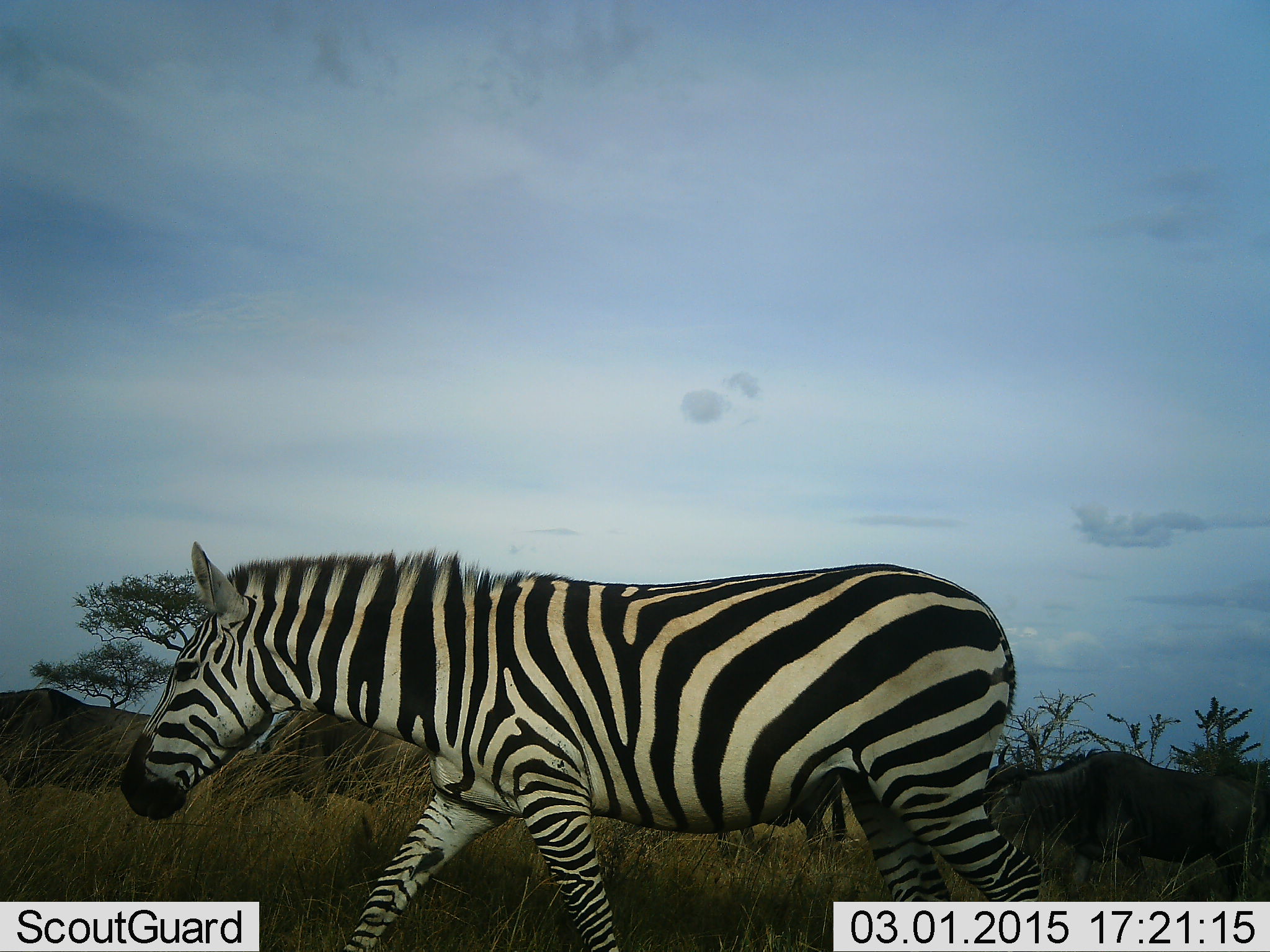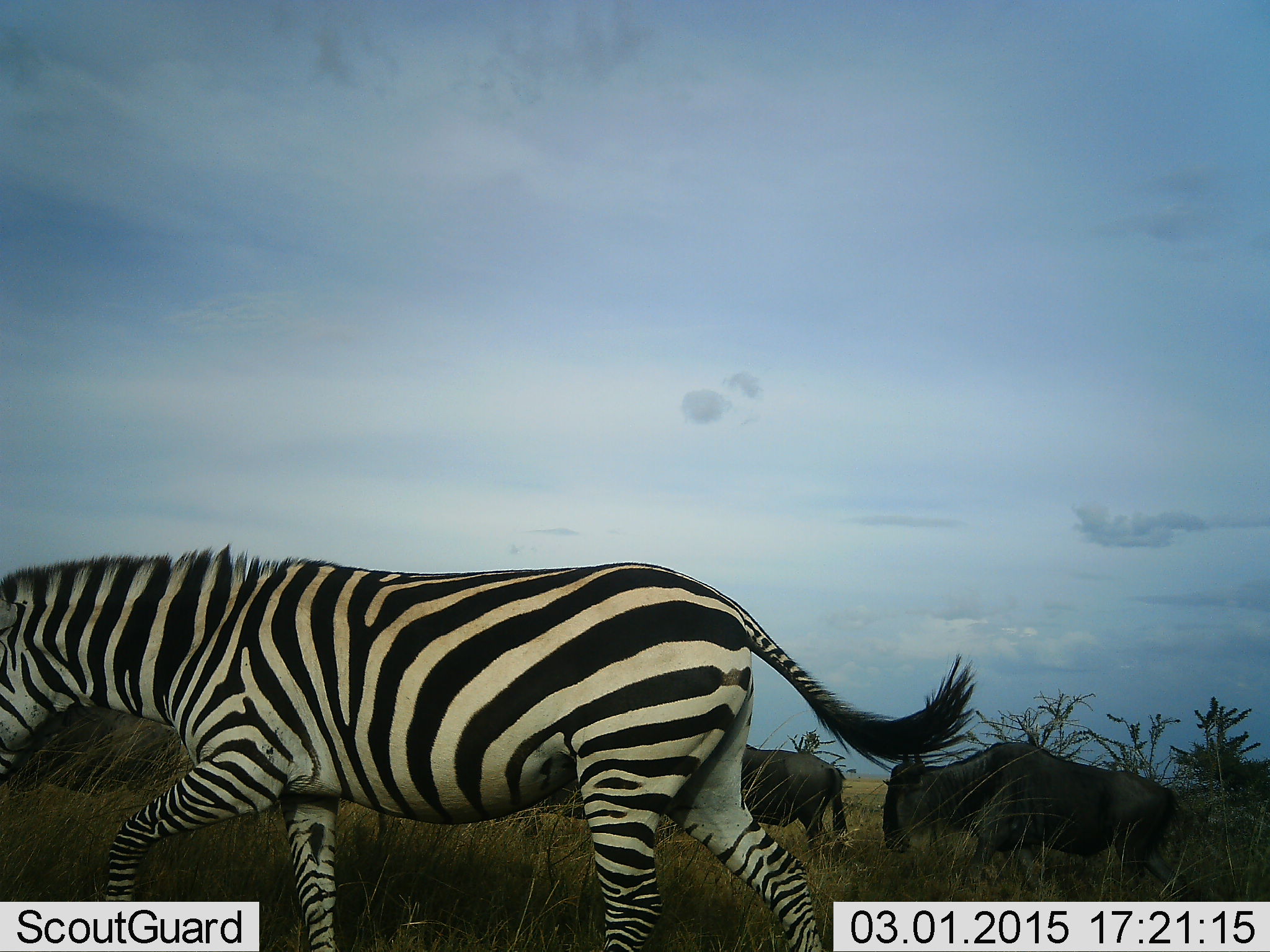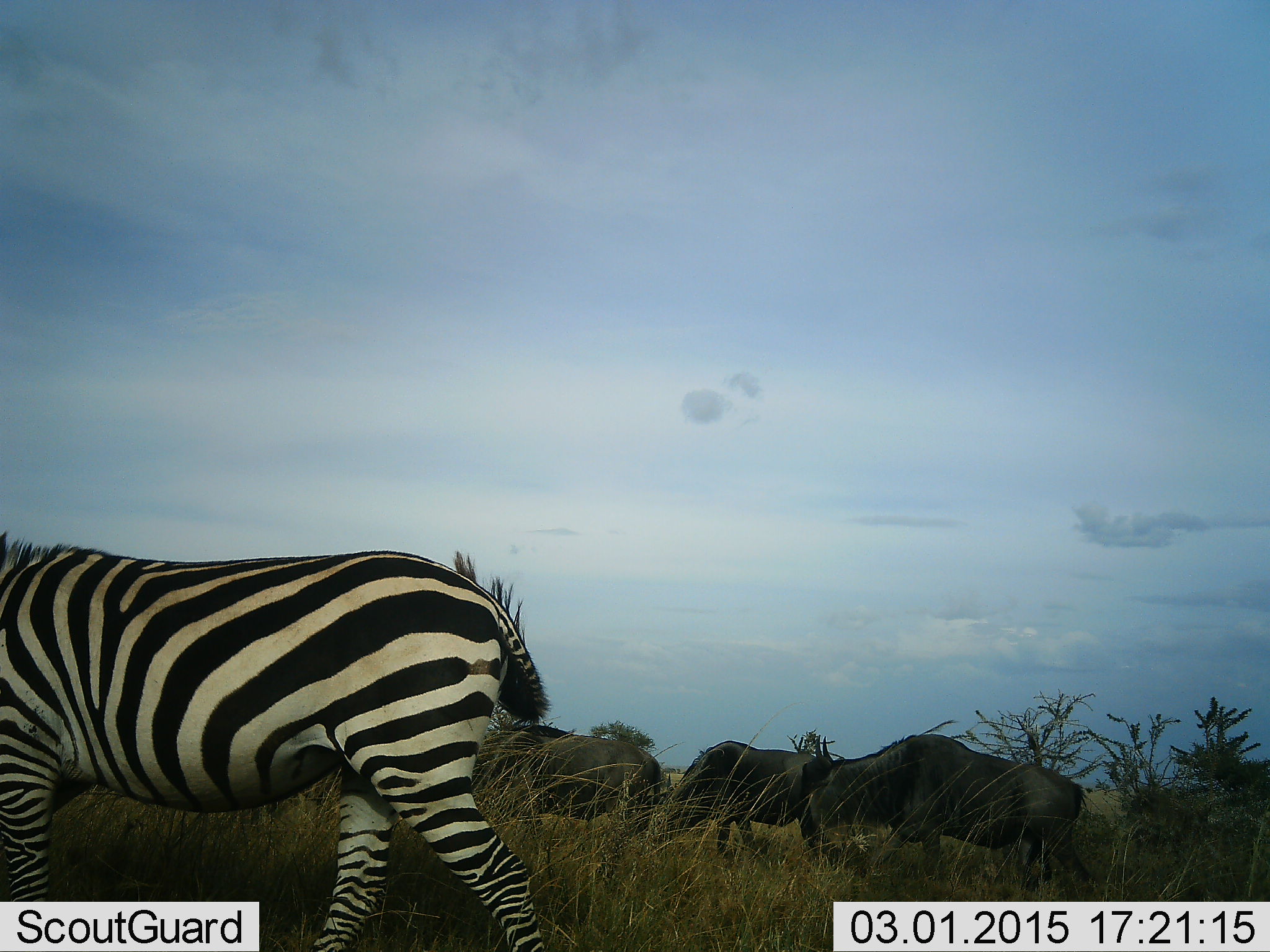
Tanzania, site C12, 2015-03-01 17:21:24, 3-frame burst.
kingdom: Animalia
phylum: Chordata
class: Mammalia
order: Artiodactyla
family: Bovidae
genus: Connochaetes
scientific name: Connochaetes taurinus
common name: blue wildebeest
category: wildebeest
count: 3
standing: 20%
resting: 0%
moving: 100%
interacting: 0%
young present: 0%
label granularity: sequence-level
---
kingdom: Animalia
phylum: Chordata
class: Mammalia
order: Perissodactyla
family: Equidae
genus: Equus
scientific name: Equus quagga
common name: plains zebra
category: zebra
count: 1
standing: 0%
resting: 0%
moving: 100%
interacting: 0%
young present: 0%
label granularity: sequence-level